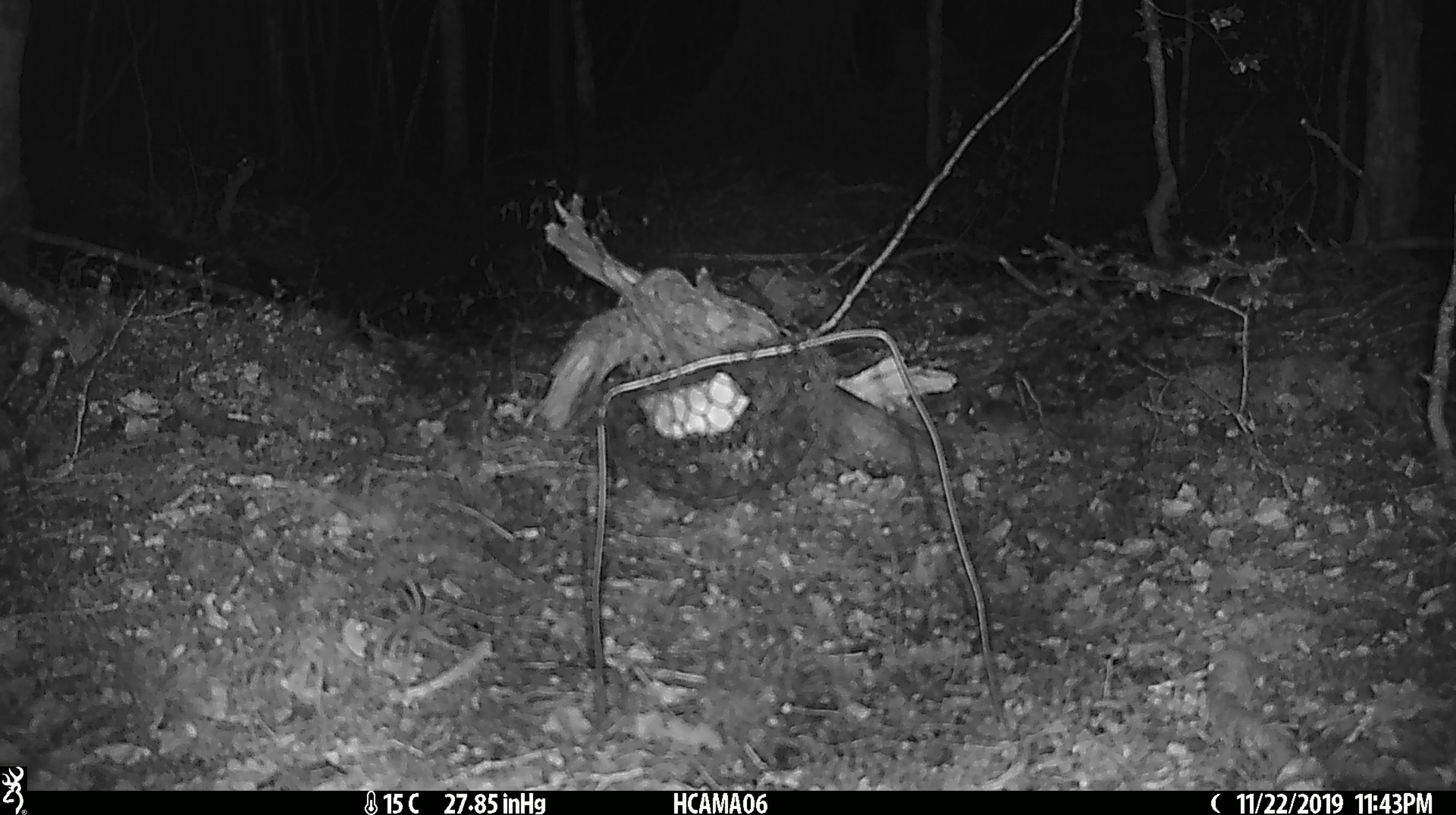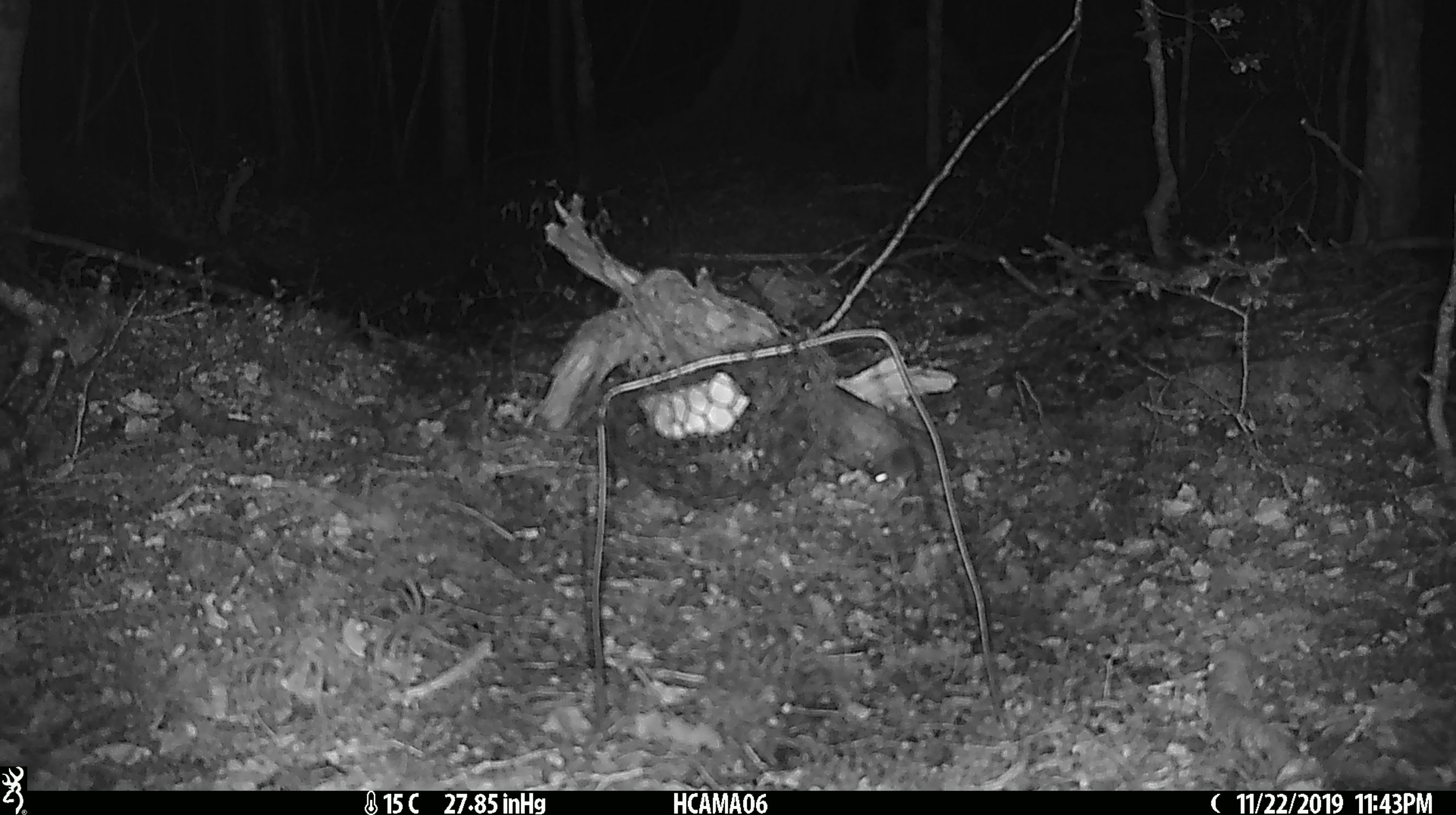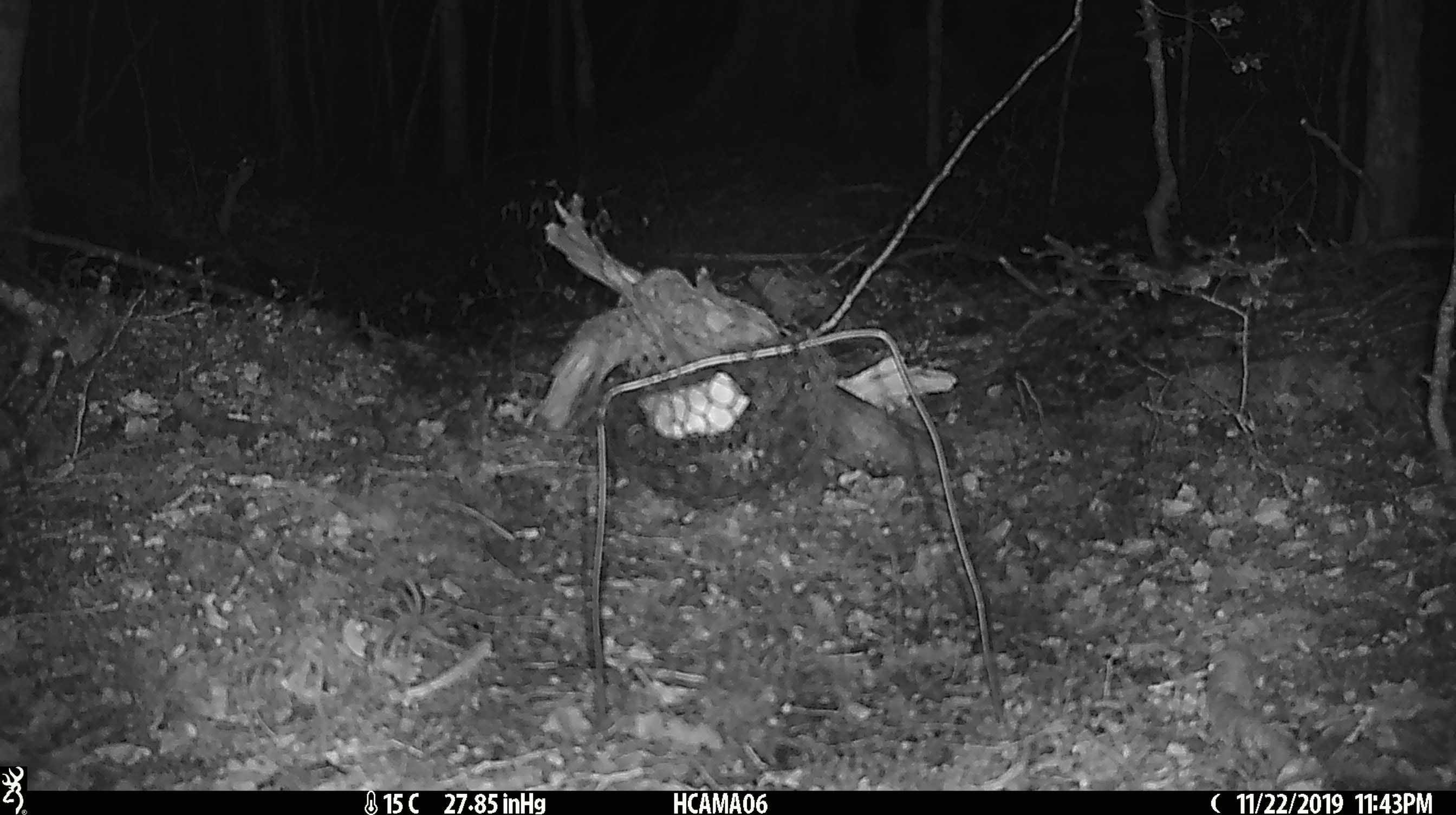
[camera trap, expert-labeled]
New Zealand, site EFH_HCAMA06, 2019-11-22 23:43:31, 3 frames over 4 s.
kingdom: Animalia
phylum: Chordata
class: Mammalia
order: Rodentia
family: Muridae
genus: Mus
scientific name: Mus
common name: mouse